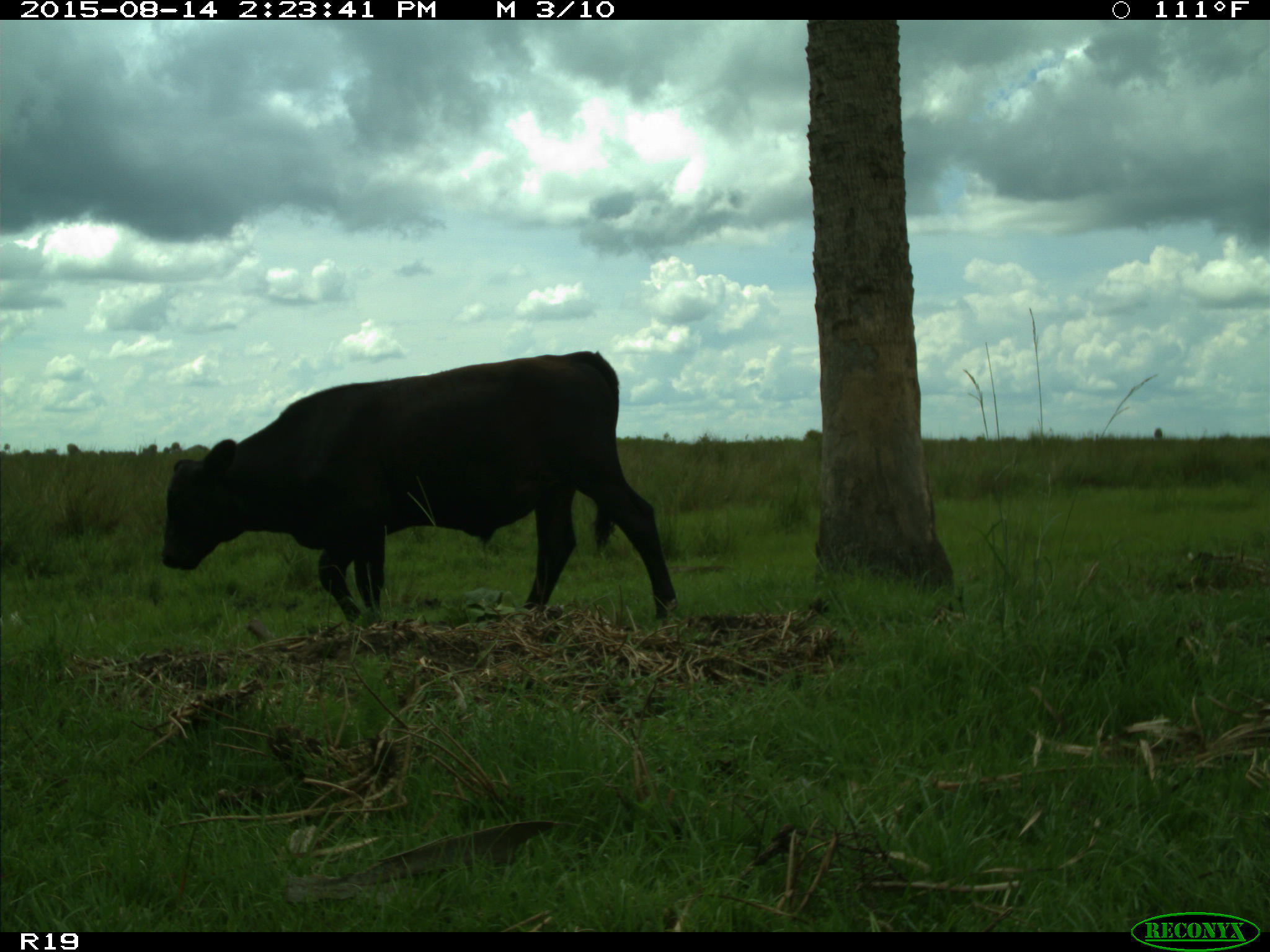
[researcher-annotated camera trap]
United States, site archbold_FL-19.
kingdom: Animalia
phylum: Chordata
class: Mammalia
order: Artiodactyla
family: Bovidae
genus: Bos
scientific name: Bos taurus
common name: domestic cow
Bos taurus (domestic cow).